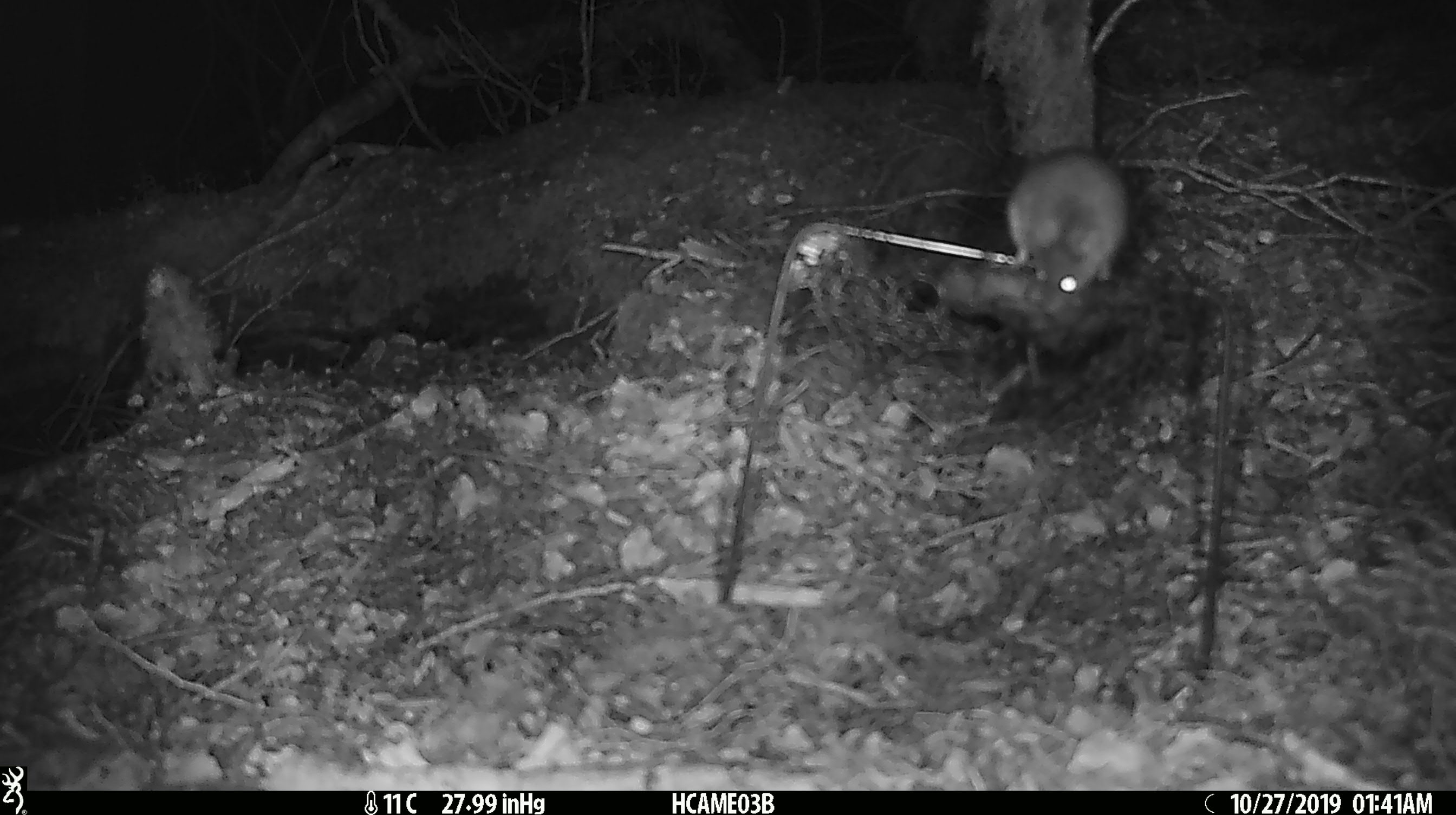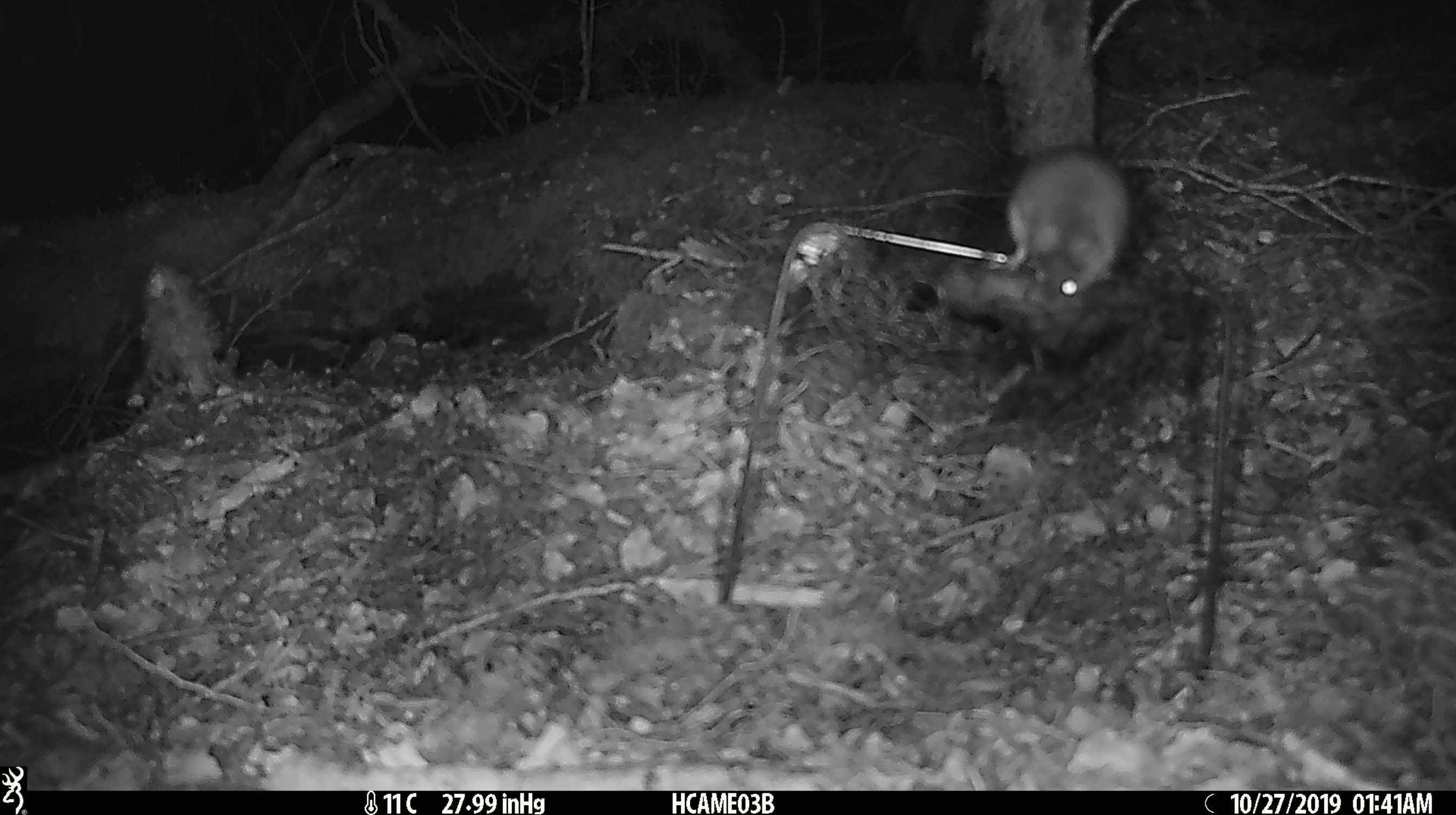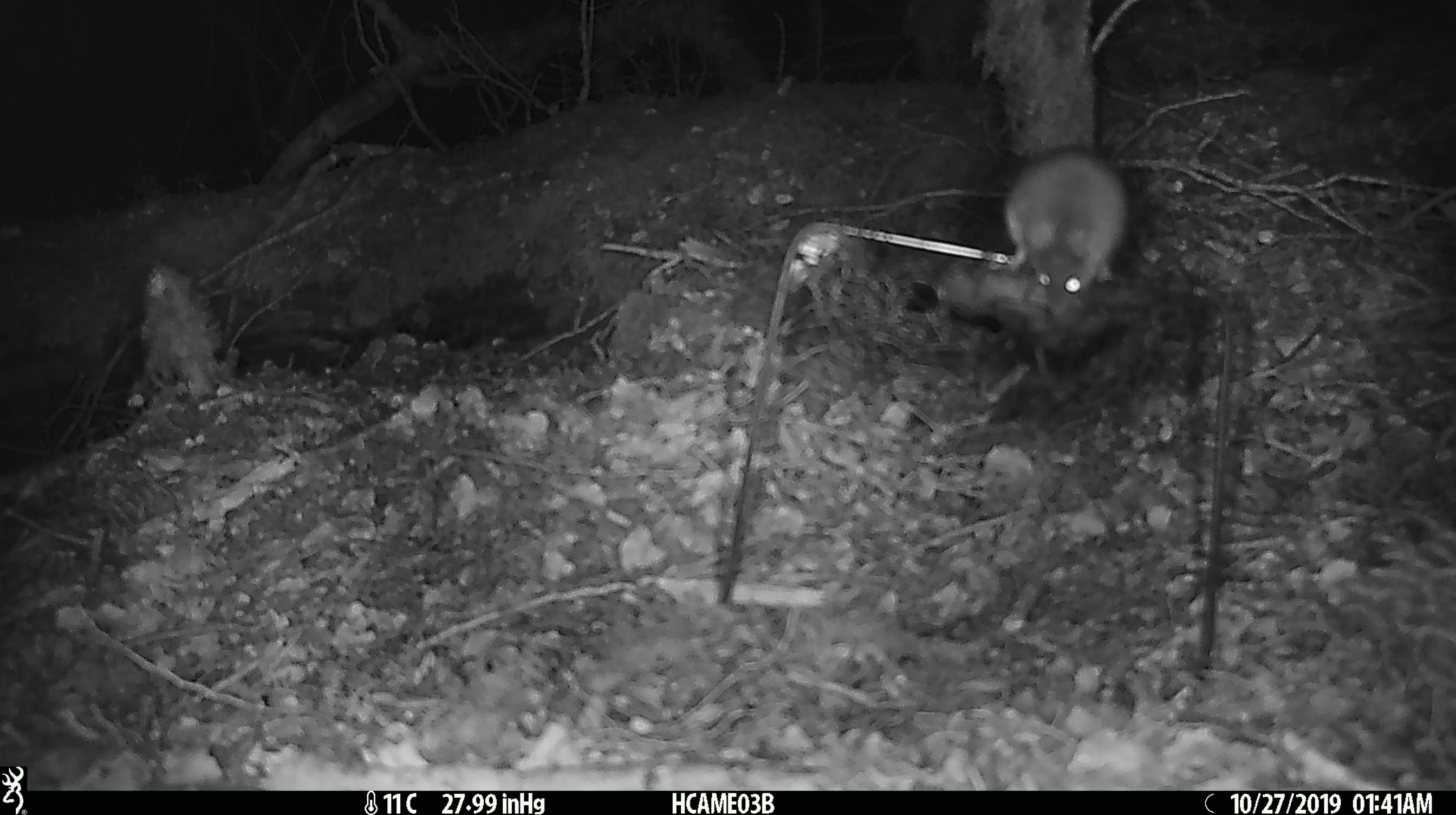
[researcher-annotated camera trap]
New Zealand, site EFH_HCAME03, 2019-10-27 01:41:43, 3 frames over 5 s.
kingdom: Animalia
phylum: Chordata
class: Mammalia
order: Rodentia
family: Muridae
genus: Mus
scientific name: Mus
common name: mouse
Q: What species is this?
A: Mouse (Mus).